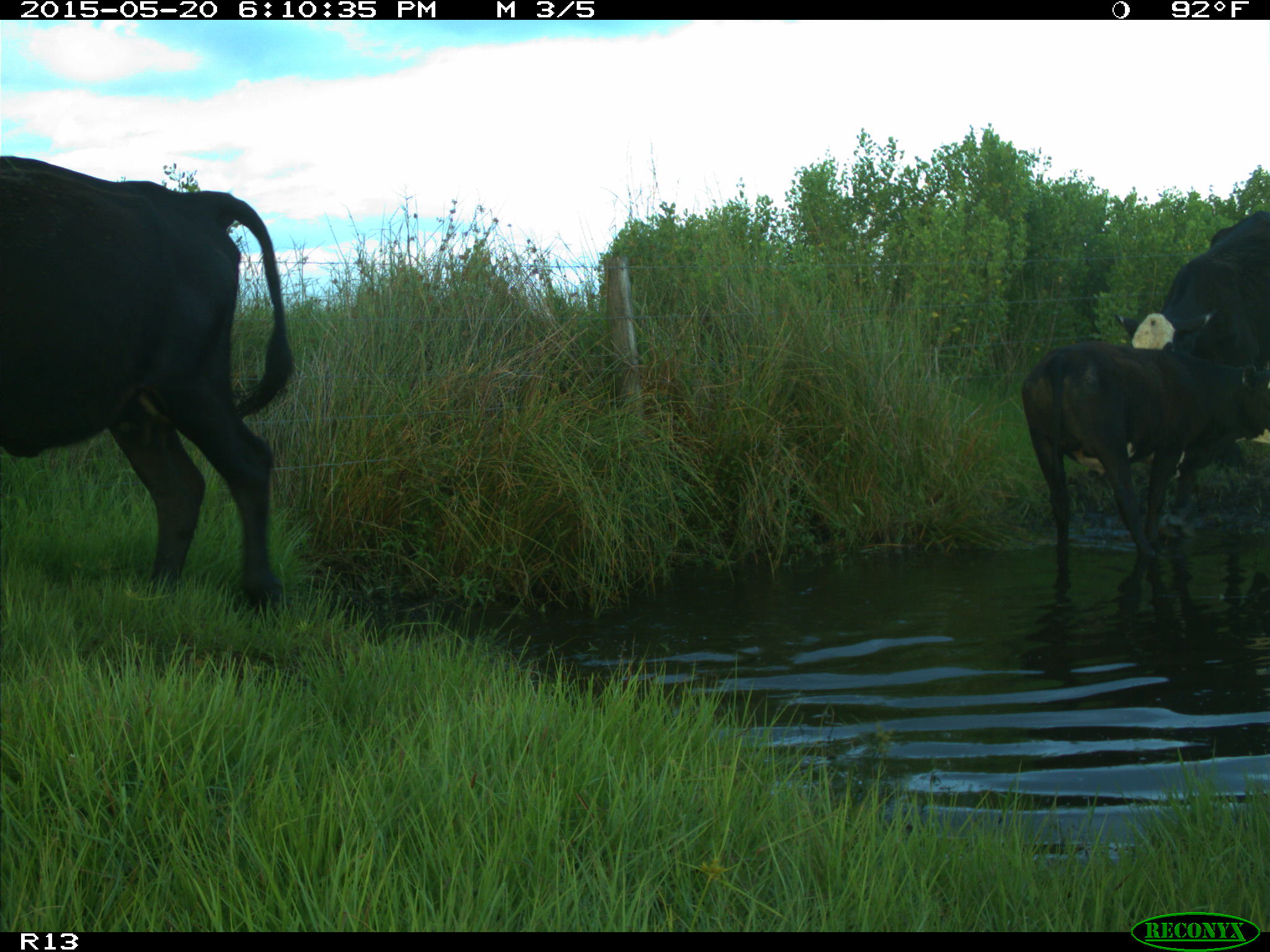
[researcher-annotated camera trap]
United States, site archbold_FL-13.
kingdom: Animalia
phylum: Chordata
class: Mammalia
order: Artiodactyla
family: Bovidae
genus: Bos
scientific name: Bos taurus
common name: domestic cow